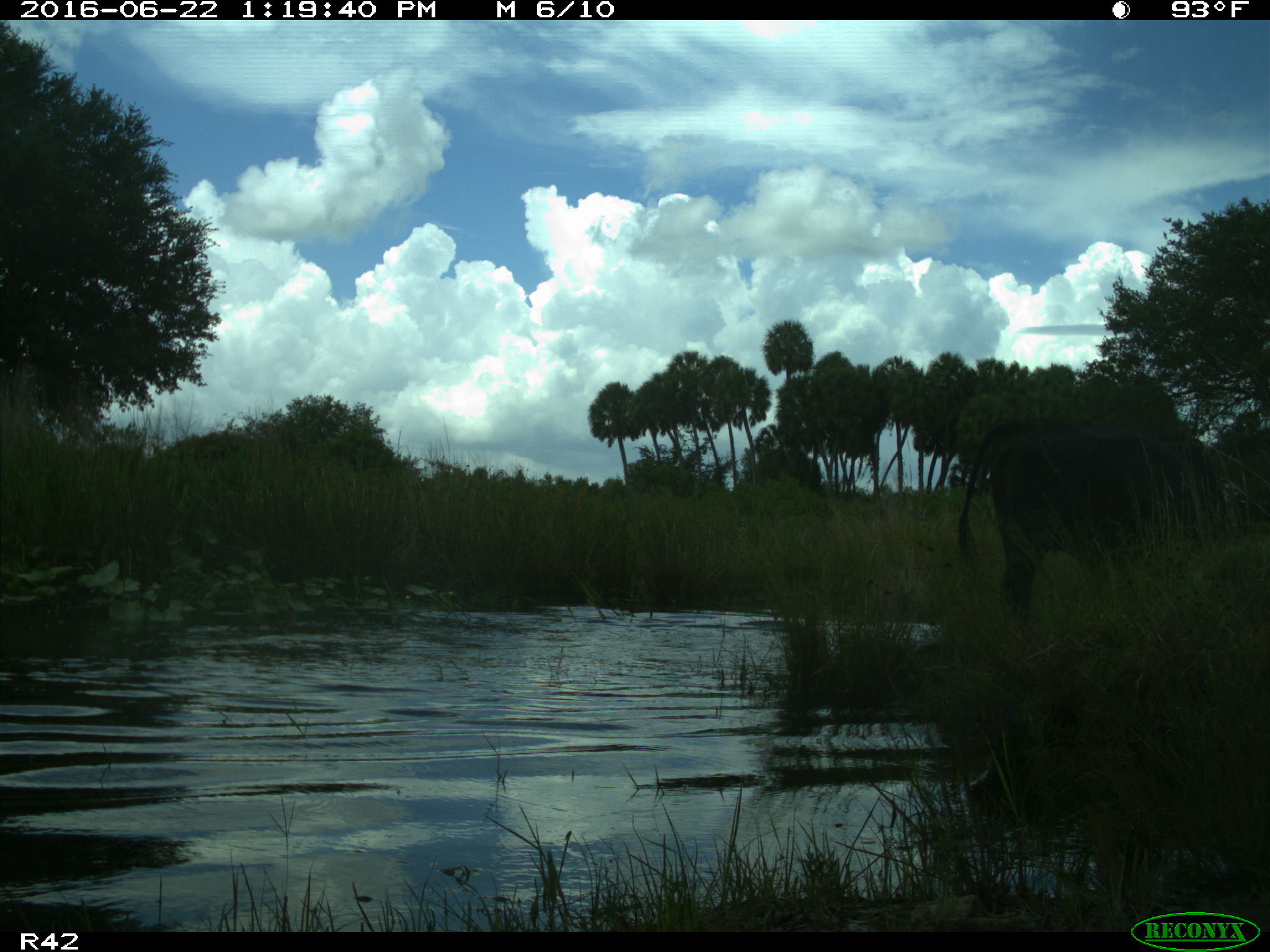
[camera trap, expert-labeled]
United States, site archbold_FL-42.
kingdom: Animalia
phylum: Chordata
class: Mammalia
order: Artiodactyla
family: Bovidae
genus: Bos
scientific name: Bos taurus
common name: domestic cow